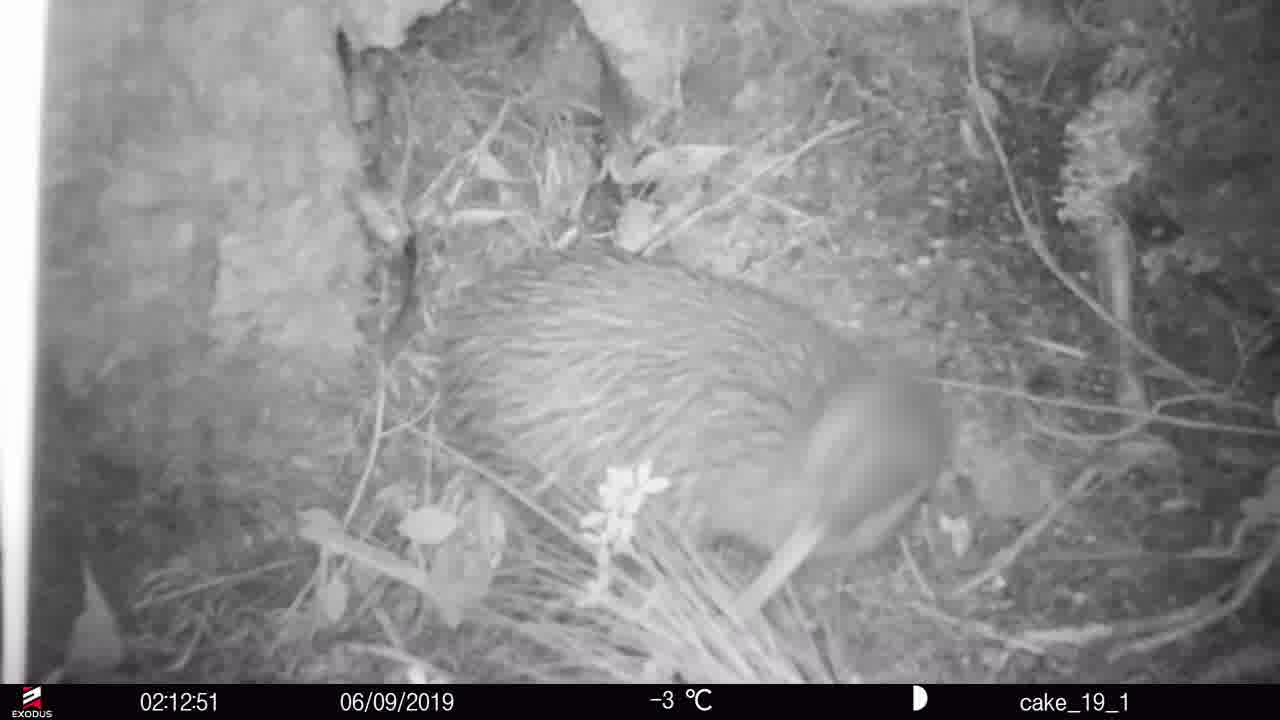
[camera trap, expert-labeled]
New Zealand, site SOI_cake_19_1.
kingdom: Animalia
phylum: Chordata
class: Aves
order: Apterygiformes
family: Apterygidae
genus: Apteryx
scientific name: Apteryx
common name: kiwi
Kiwi (Apteryx).